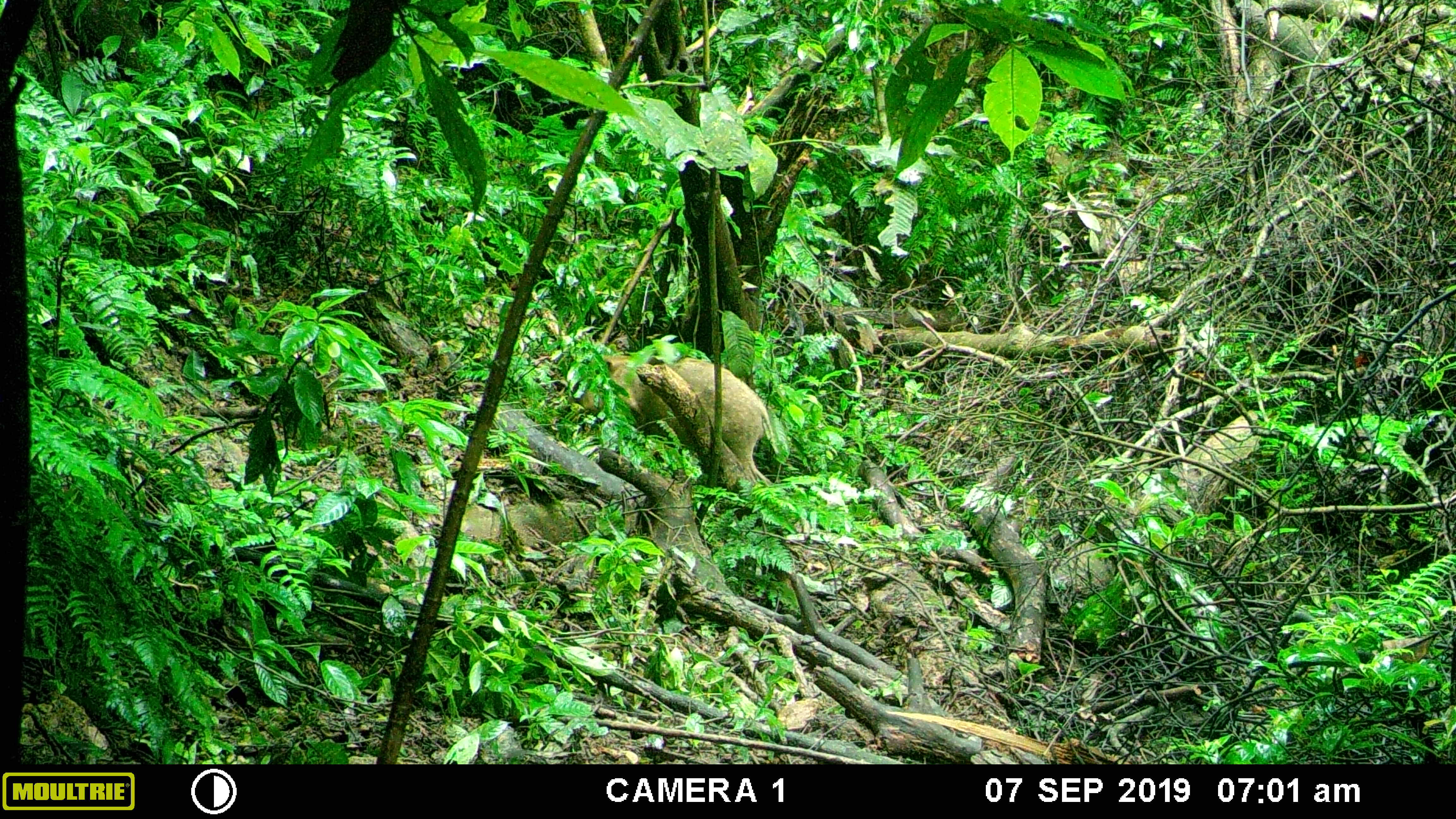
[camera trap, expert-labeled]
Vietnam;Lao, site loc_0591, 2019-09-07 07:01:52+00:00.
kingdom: Animalia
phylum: Chordata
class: Mammalia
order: Artiodactyla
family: Suidae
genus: Sus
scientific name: Sus scrofa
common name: eurasian wild pig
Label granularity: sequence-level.